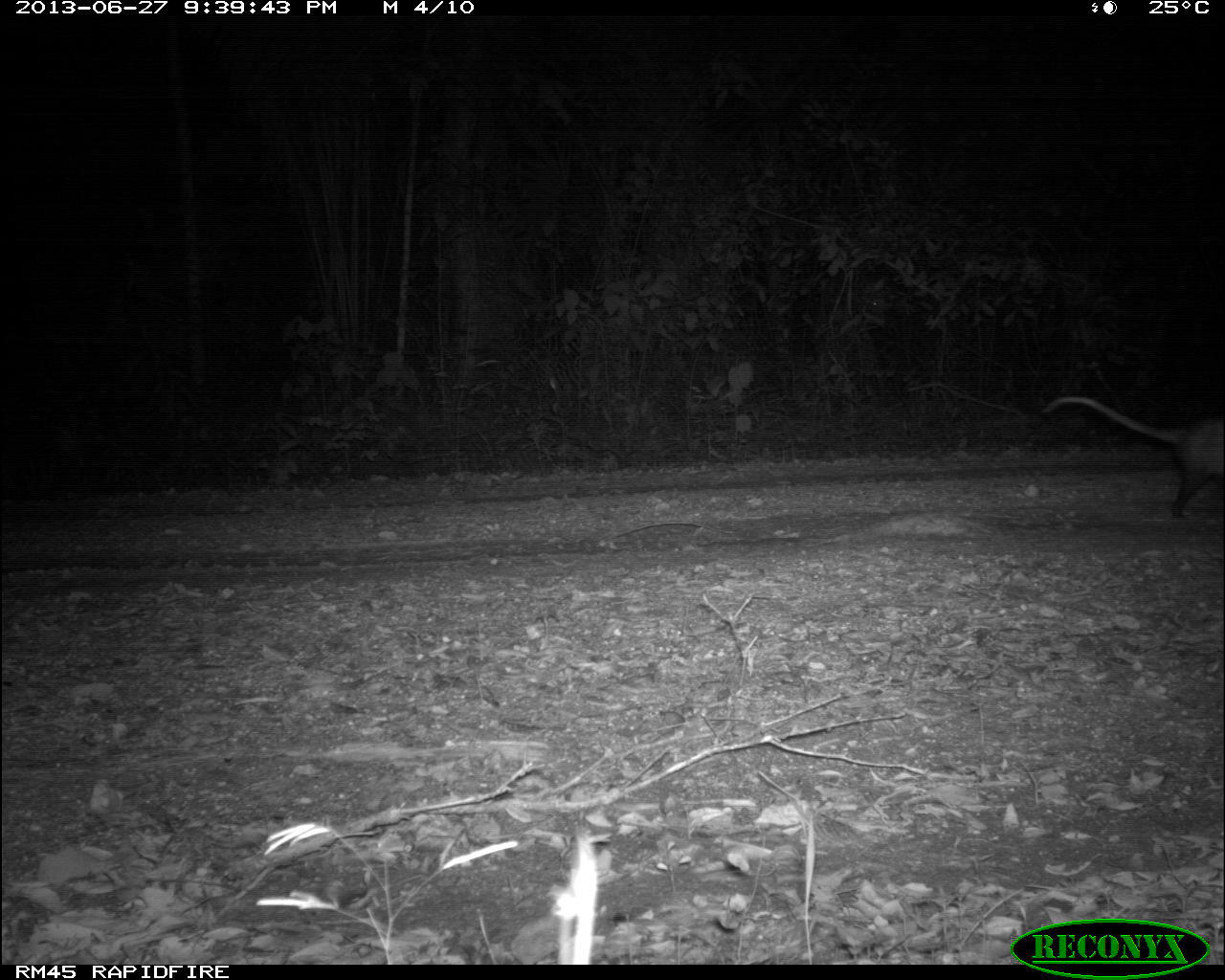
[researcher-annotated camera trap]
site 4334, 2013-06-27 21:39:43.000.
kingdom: Animalia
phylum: Chordata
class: Mammalia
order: Didelphimorphia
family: Didelphidae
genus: Didelphis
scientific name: Didelphis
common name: american opossums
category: didelphis sp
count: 1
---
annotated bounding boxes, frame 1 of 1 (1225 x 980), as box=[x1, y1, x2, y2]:
didelphis sp: box=[1039, 395, 1224, 518]